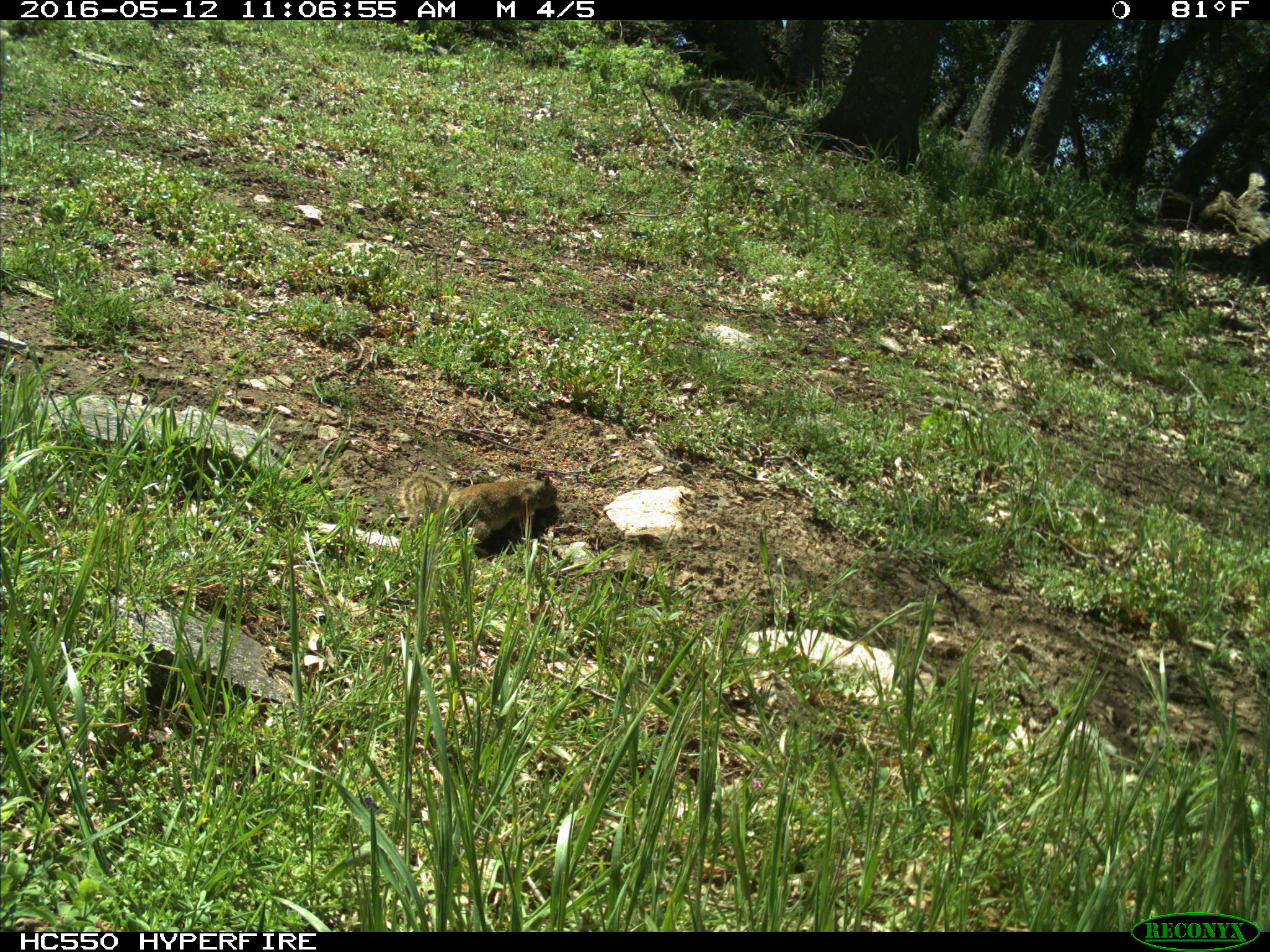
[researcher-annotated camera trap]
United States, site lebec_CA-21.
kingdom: Animalia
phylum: Chordata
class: Mammalia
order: Rodentia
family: Sciuridae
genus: Otospermophilus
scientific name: Otospermophilus beecheyi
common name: california ground squirrel